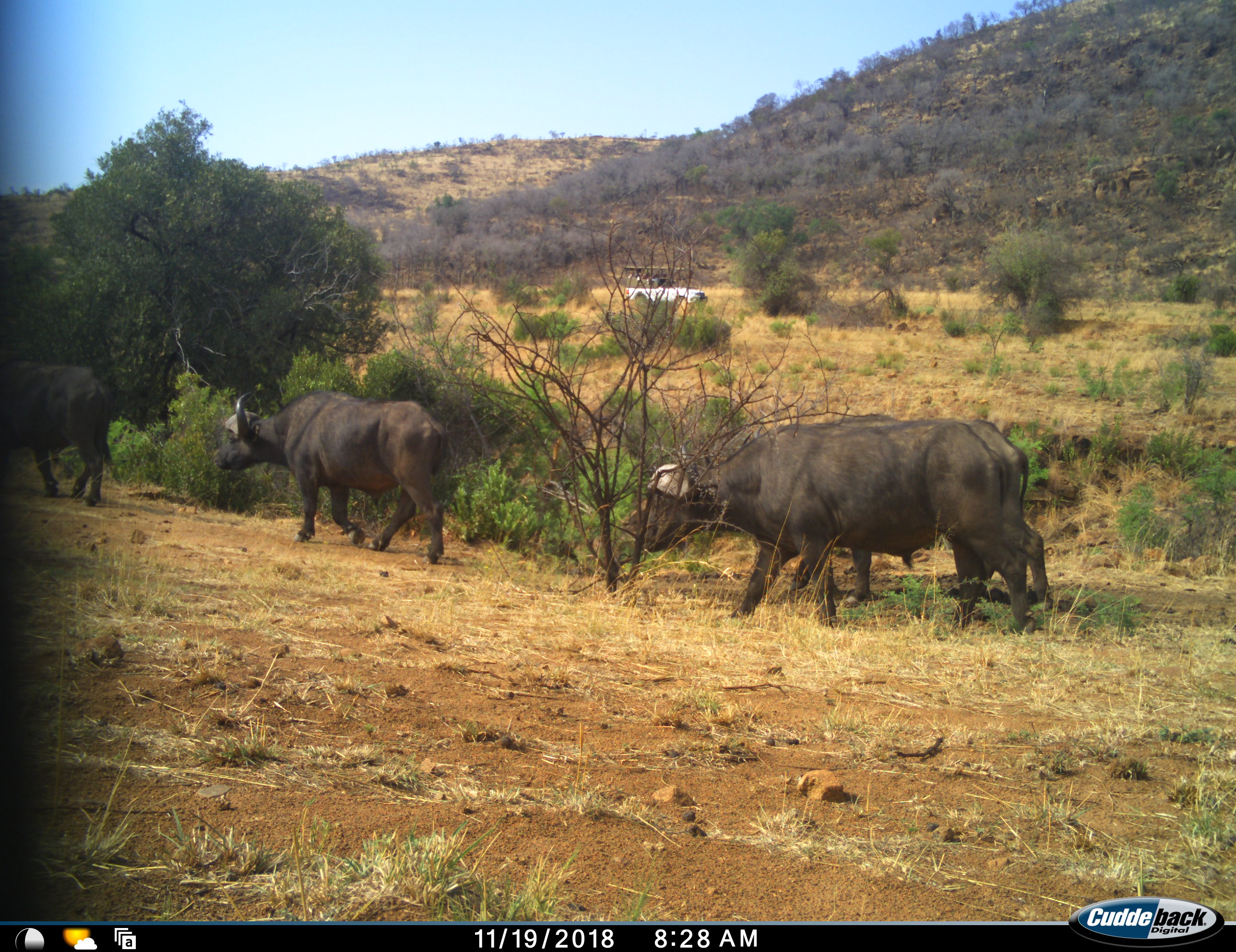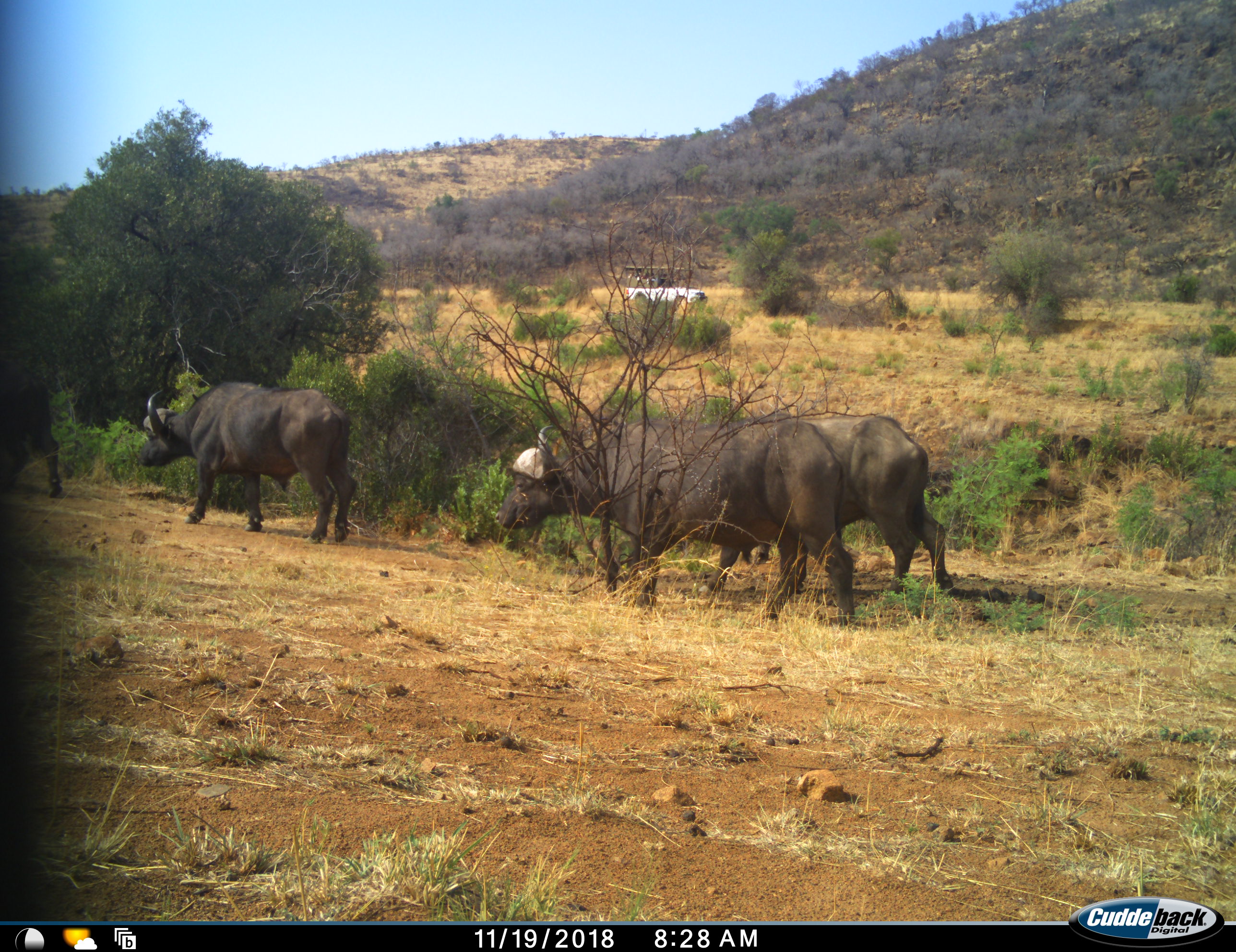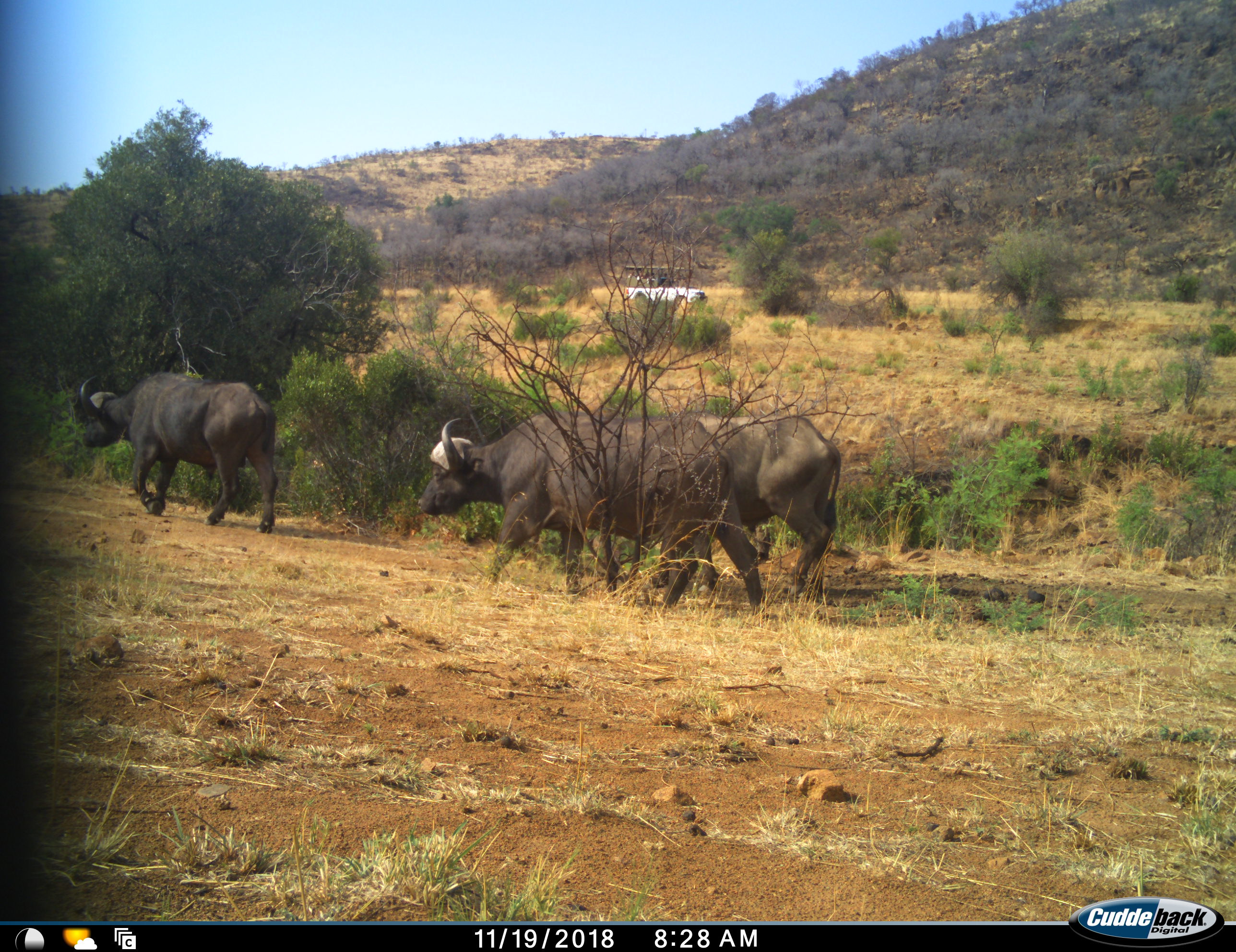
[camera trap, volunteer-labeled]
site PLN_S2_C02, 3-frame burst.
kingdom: Animalia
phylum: Chordata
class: Mammalia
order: Artiodactyla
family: Bovidae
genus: Syncerus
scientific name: Syncerus caffer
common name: african buffalo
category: buffalo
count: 4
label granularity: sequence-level